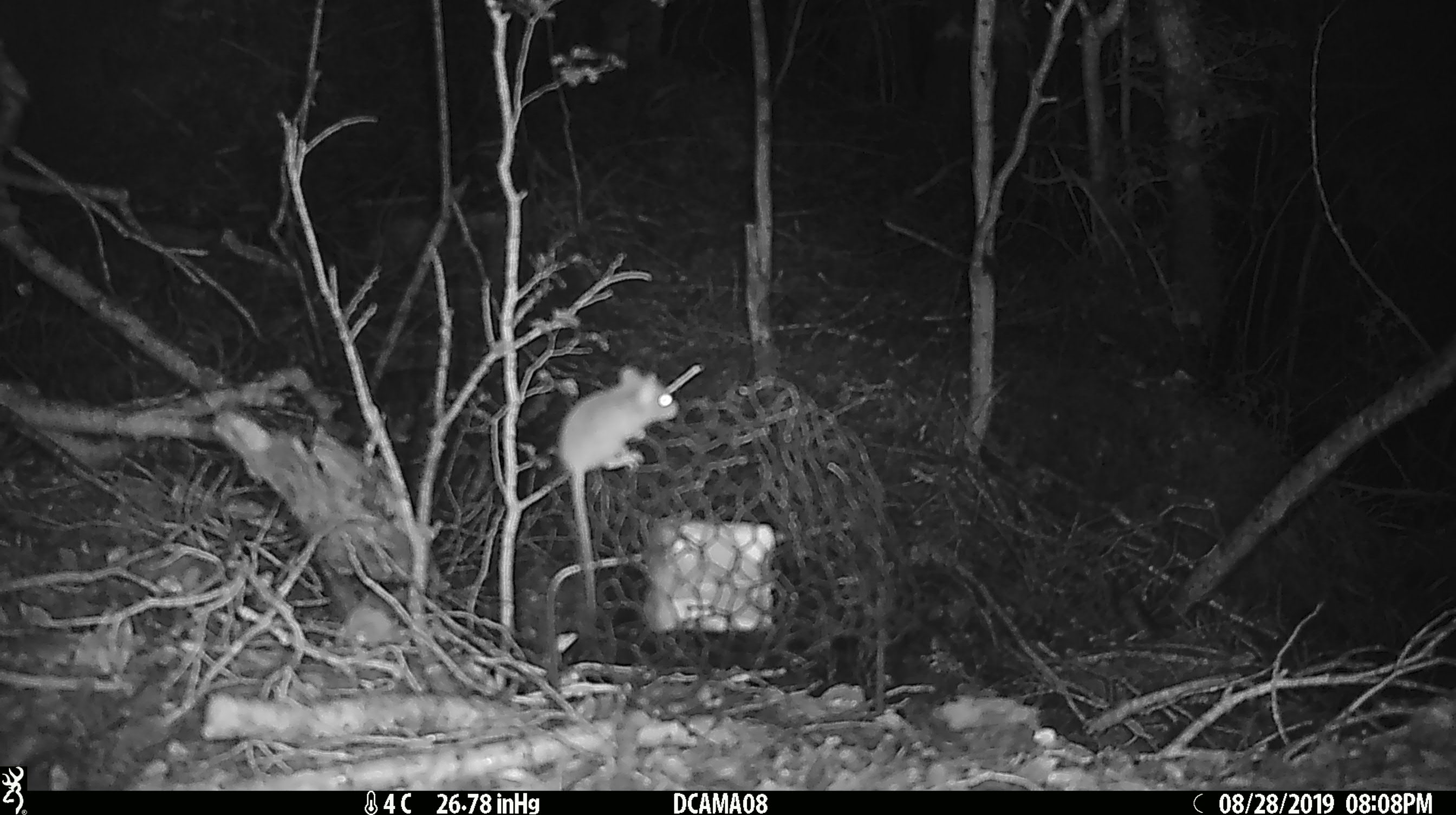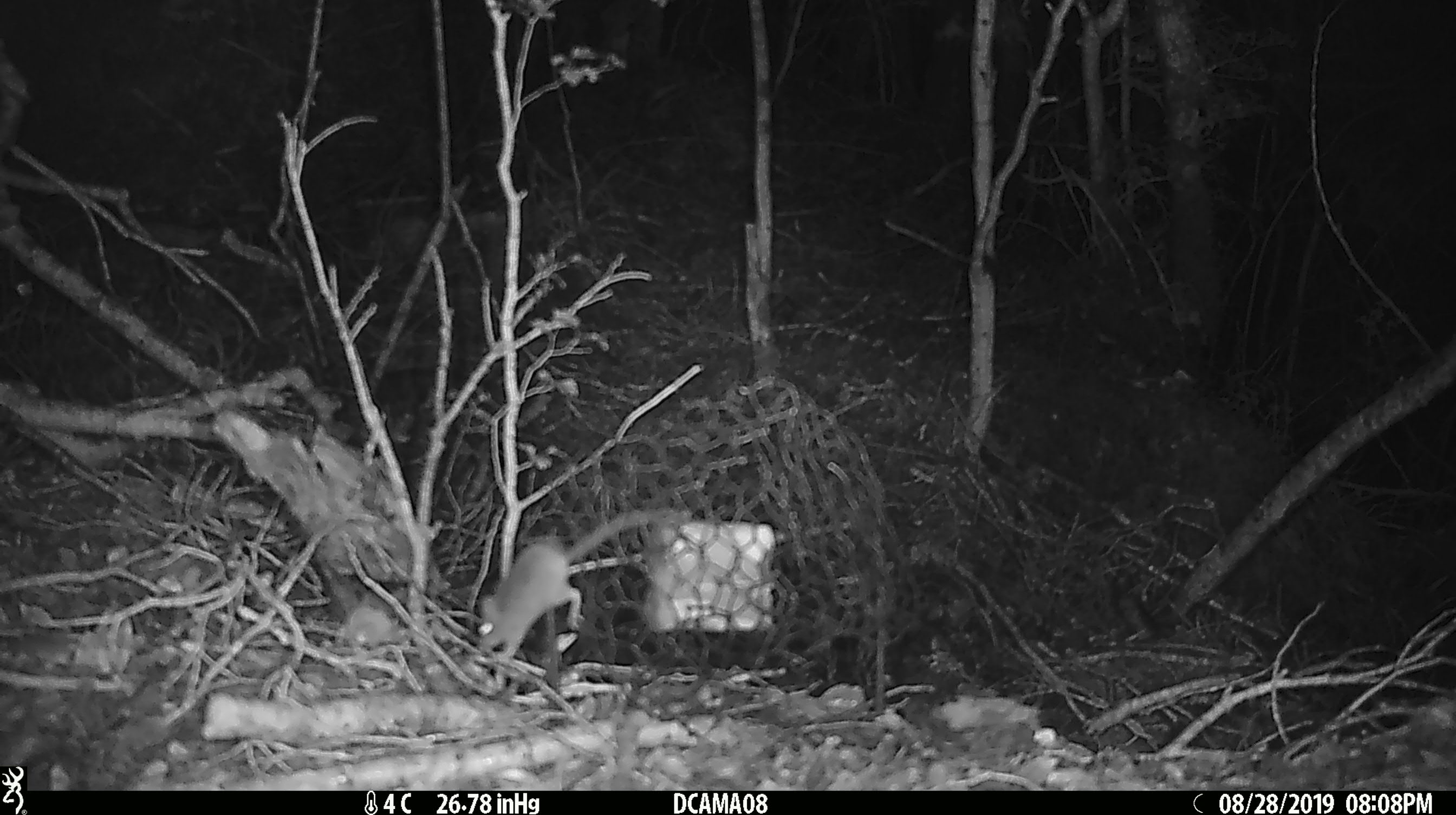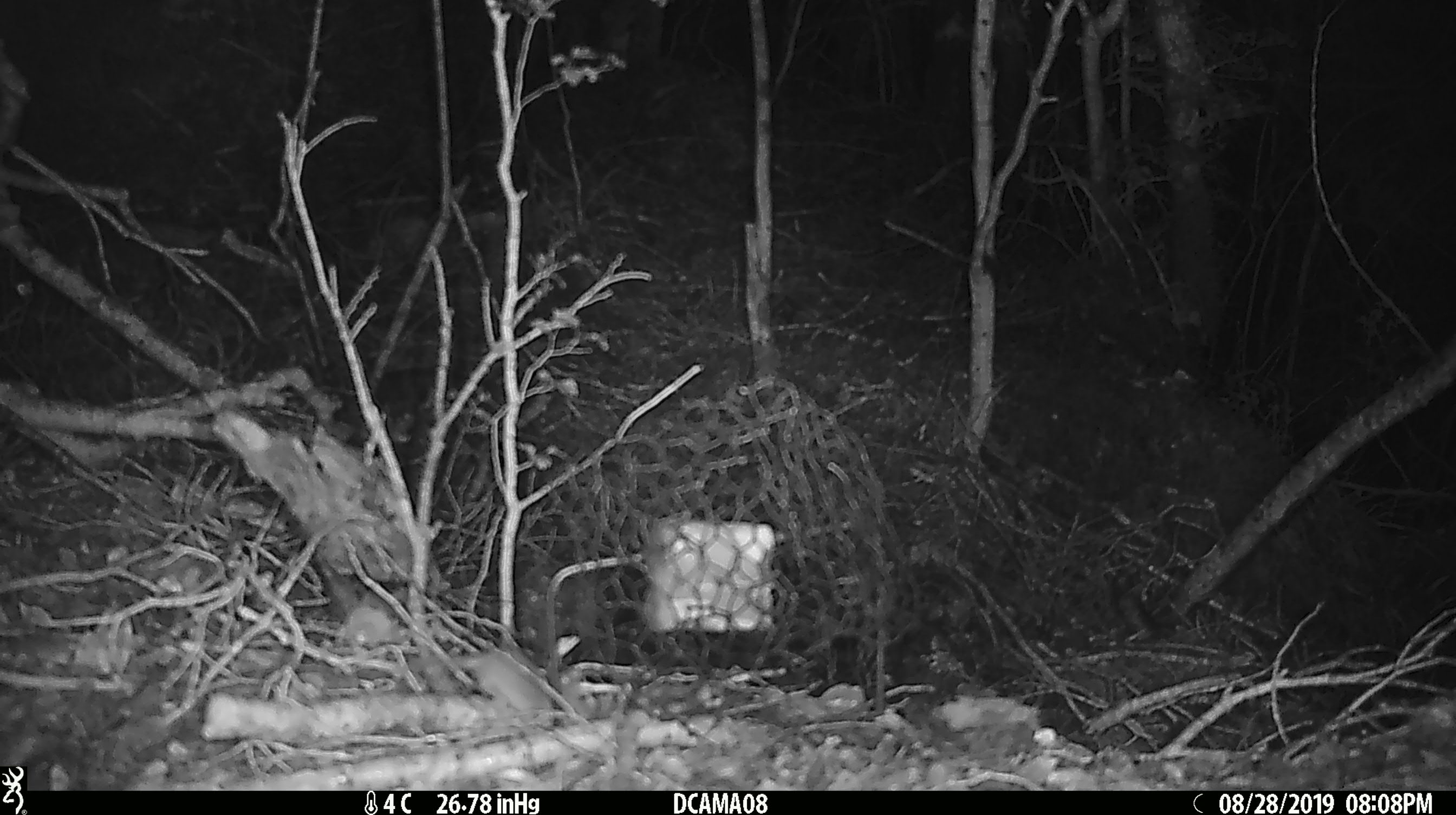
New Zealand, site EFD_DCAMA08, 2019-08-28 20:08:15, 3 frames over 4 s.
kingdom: Animalia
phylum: Chordata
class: Mammalia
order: Rodentia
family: Muridae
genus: Mus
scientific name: Mus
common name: mouse